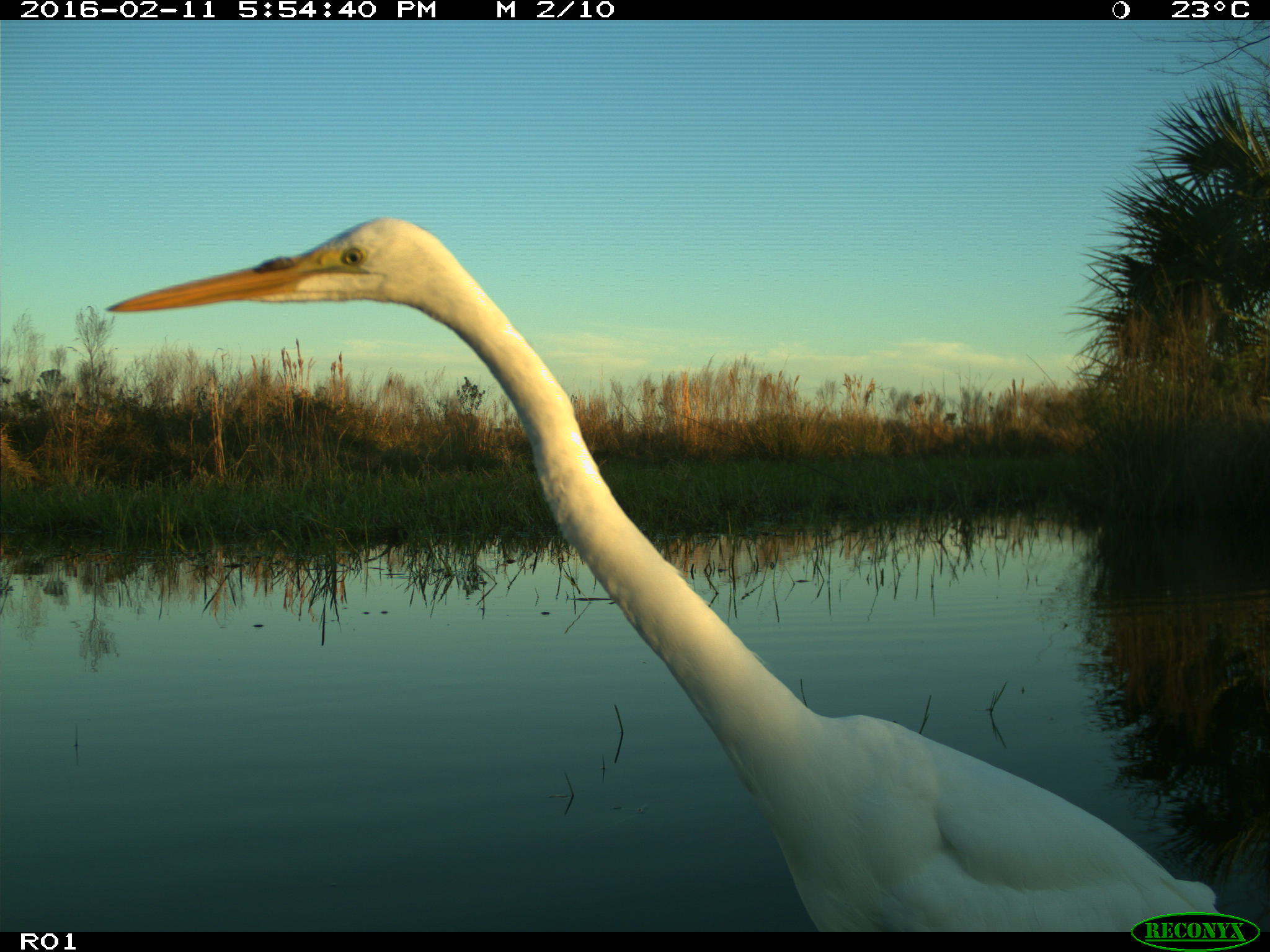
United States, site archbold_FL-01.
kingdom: Animalia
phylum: Chordata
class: Aves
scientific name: Aves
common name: birds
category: unidentified bird